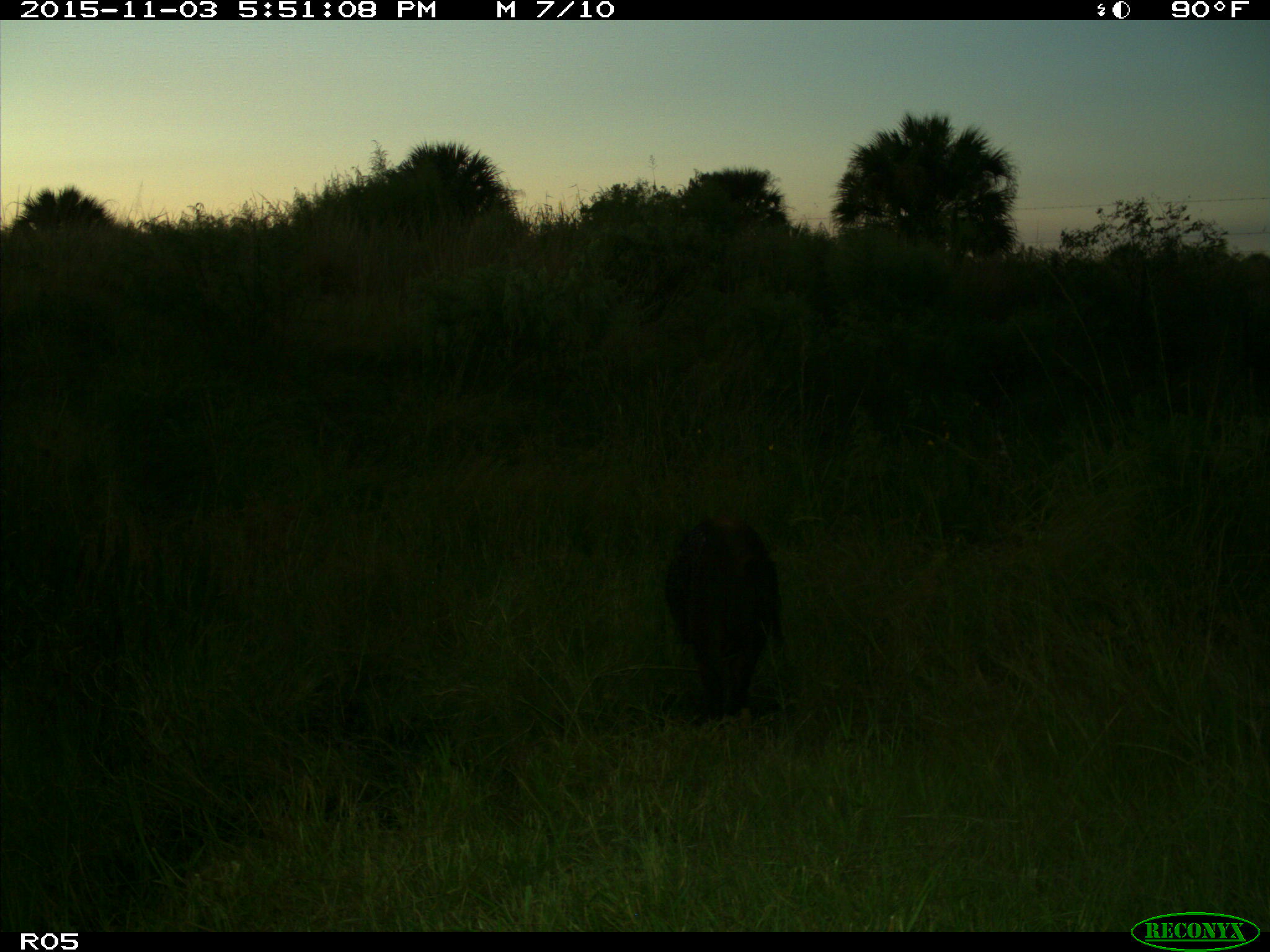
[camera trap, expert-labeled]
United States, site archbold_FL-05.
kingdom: Animalia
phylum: Chordata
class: Mammalia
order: Artiodactyla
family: Suidae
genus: Sus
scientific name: Sus scrofa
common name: wild boar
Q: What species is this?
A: Sus scrofa (wild boar).